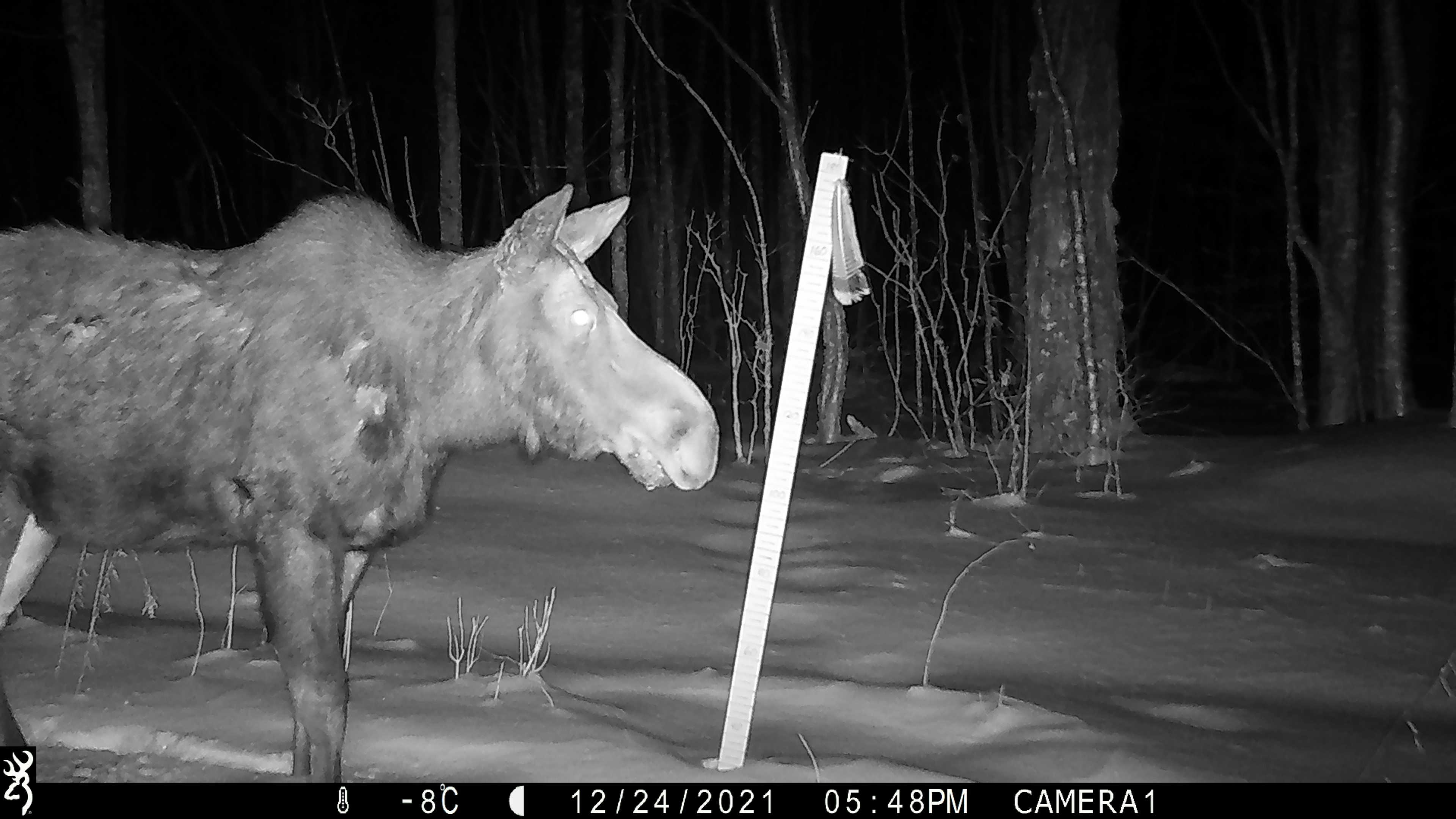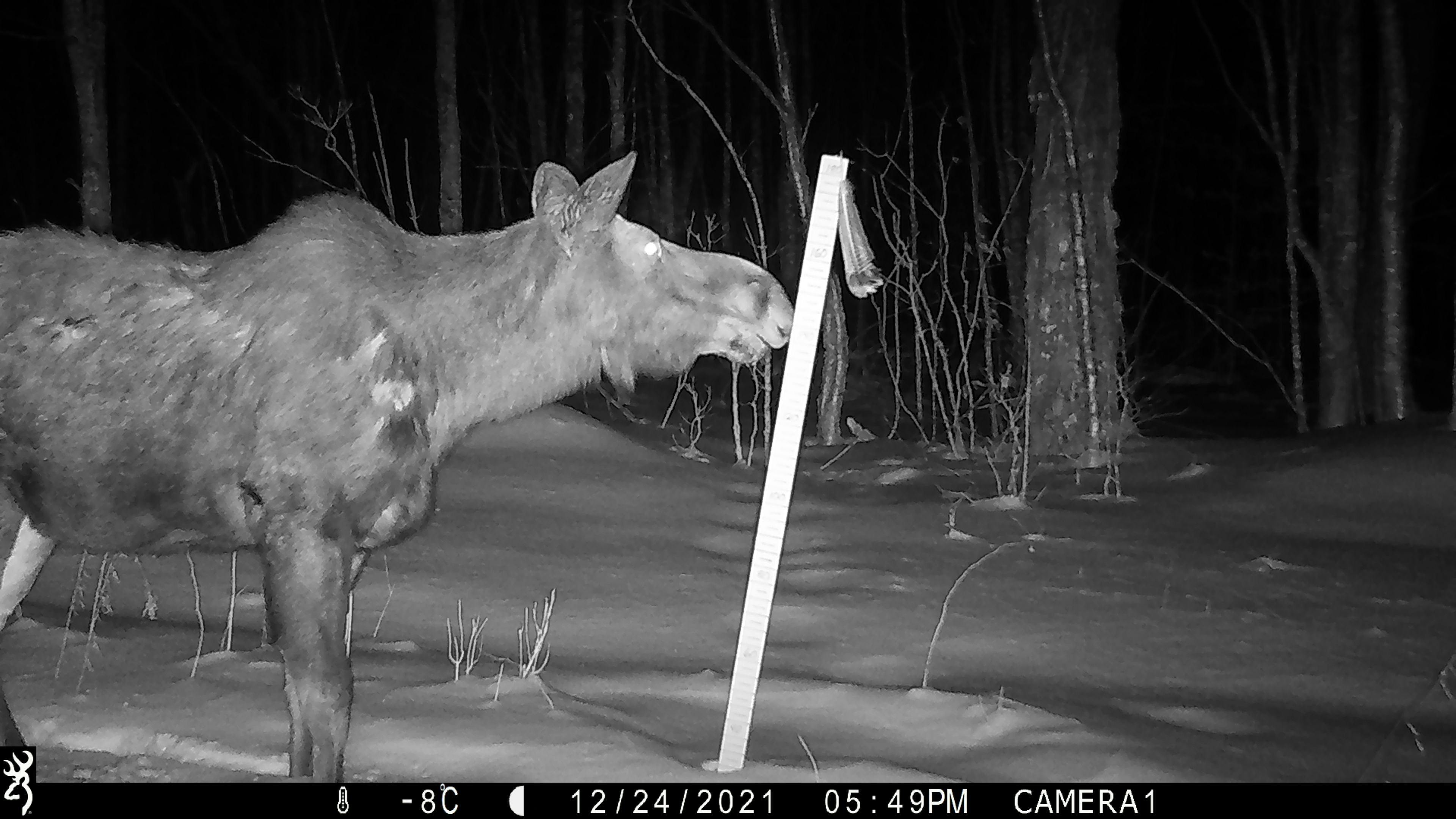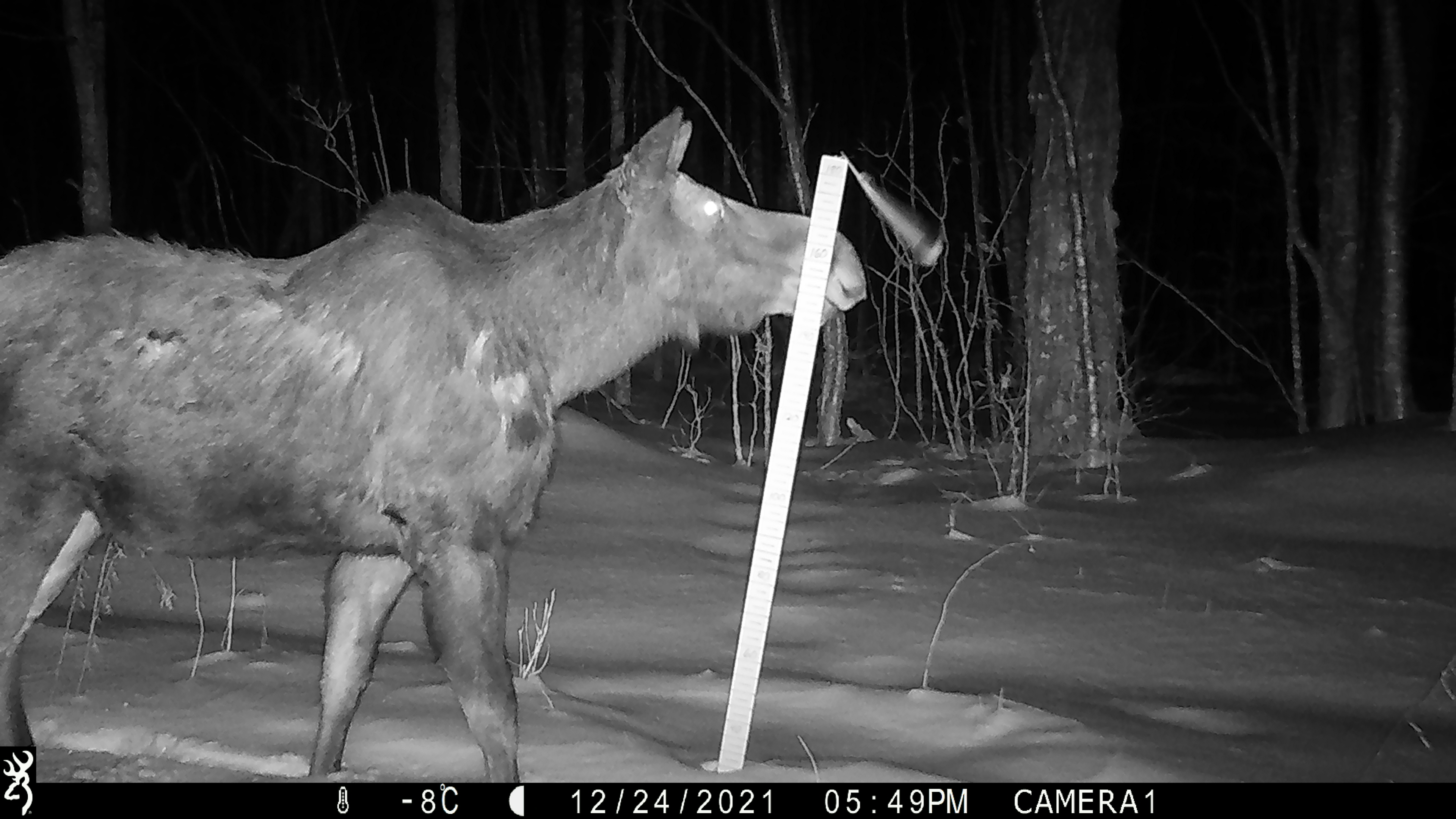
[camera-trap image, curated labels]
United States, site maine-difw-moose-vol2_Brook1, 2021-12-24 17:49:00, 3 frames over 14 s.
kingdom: Animalia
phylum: Chordata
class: Mammalia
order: Artiodactyla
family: Cervidae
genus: Alces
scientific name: Alces alces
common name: moose